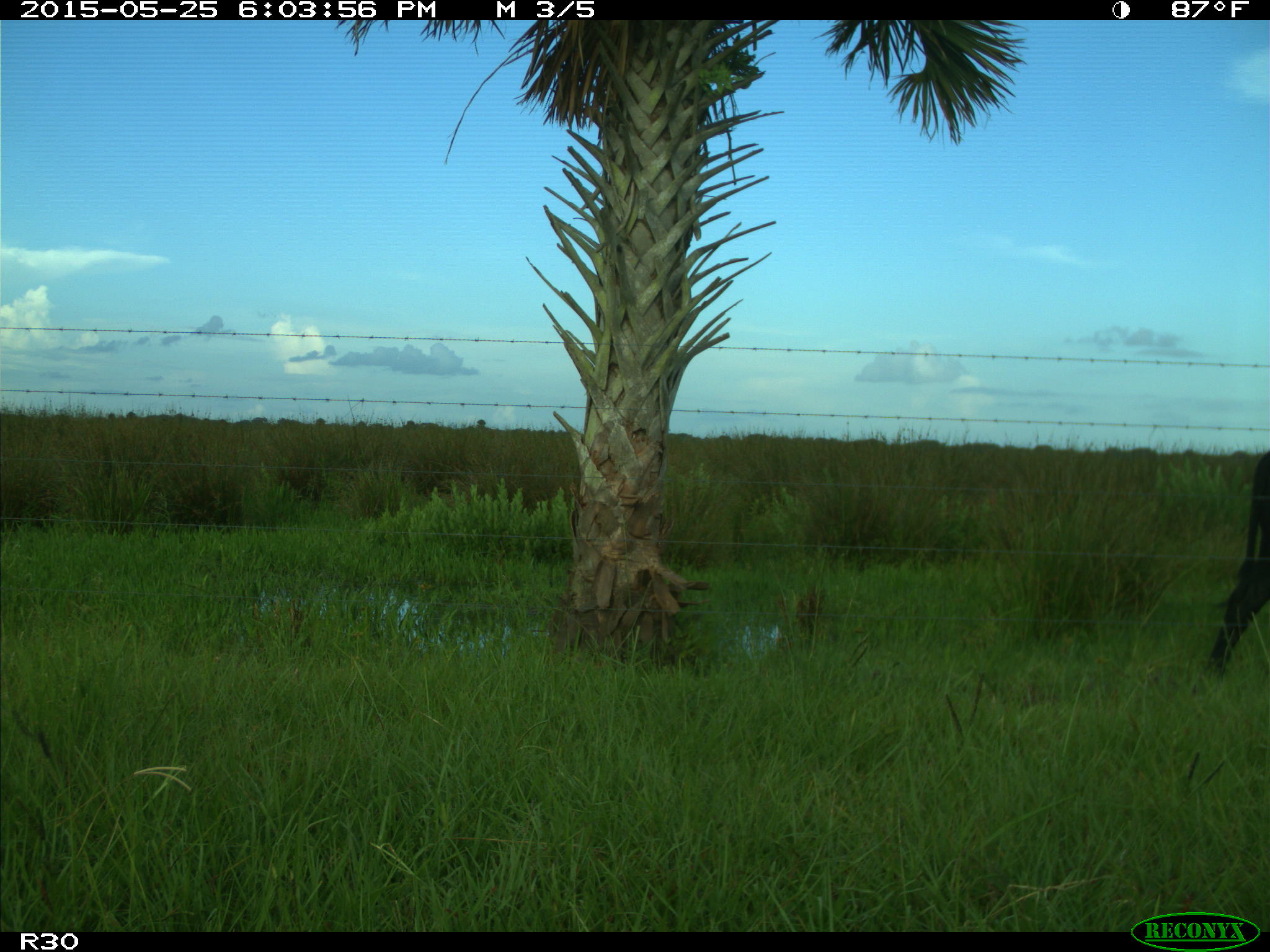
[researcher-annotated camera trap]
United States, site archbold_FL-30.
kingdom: Animalia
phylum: Chordata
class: Mammalia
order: Artiodactyla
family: Bovidae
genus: Bos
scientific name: Bos taurus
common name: domestic cow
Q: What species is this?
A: Bos taurus (domestic cow).